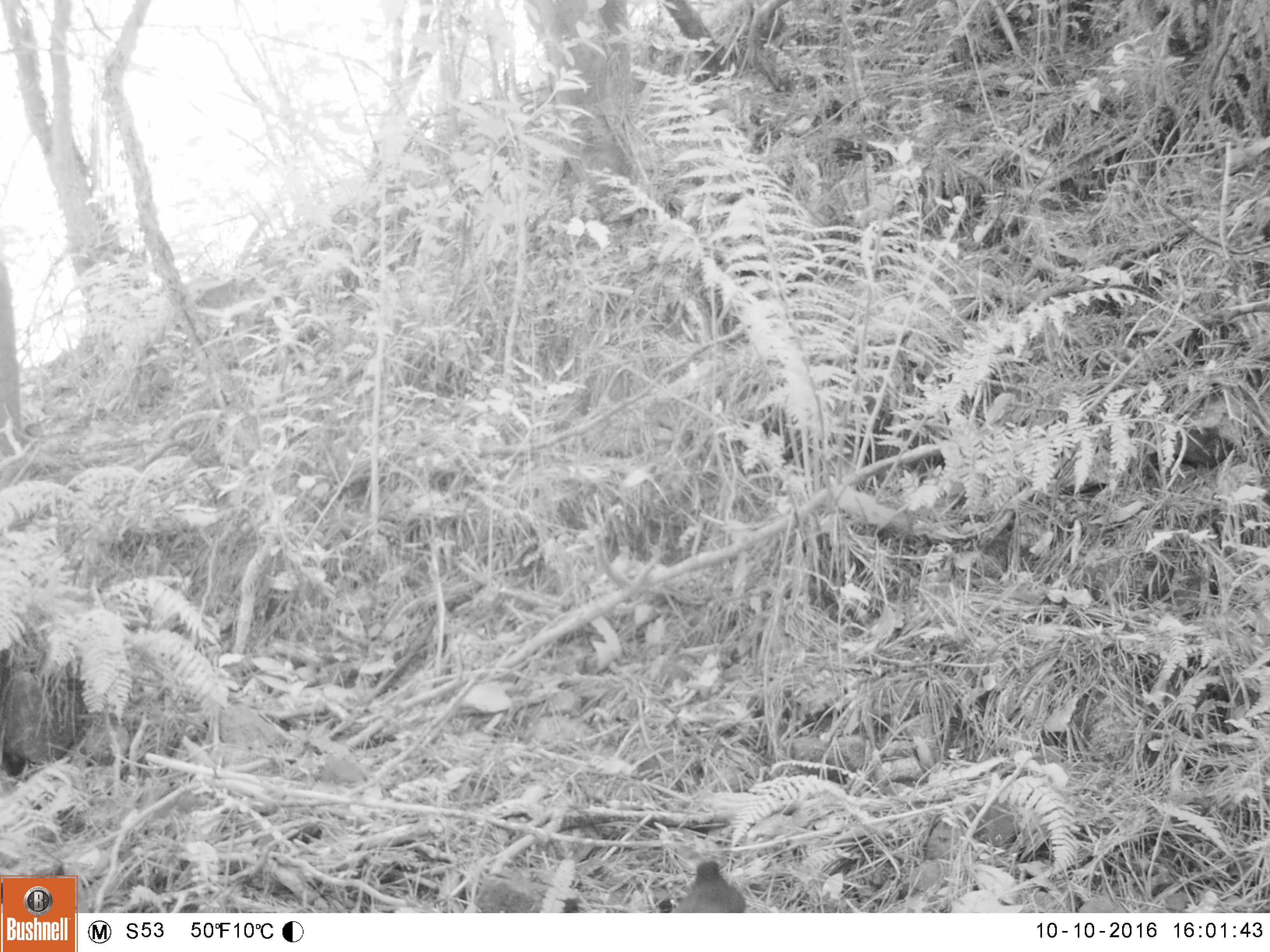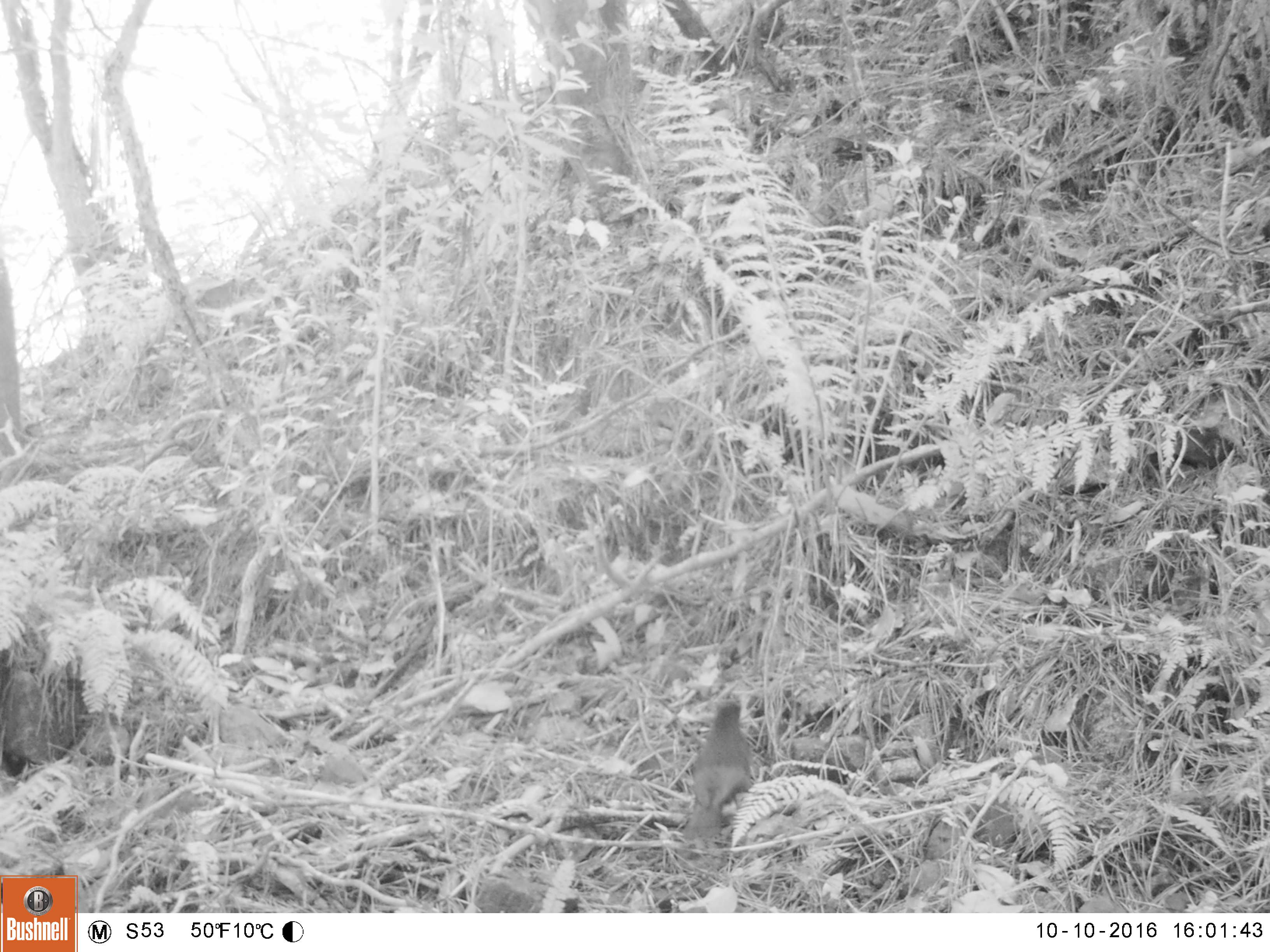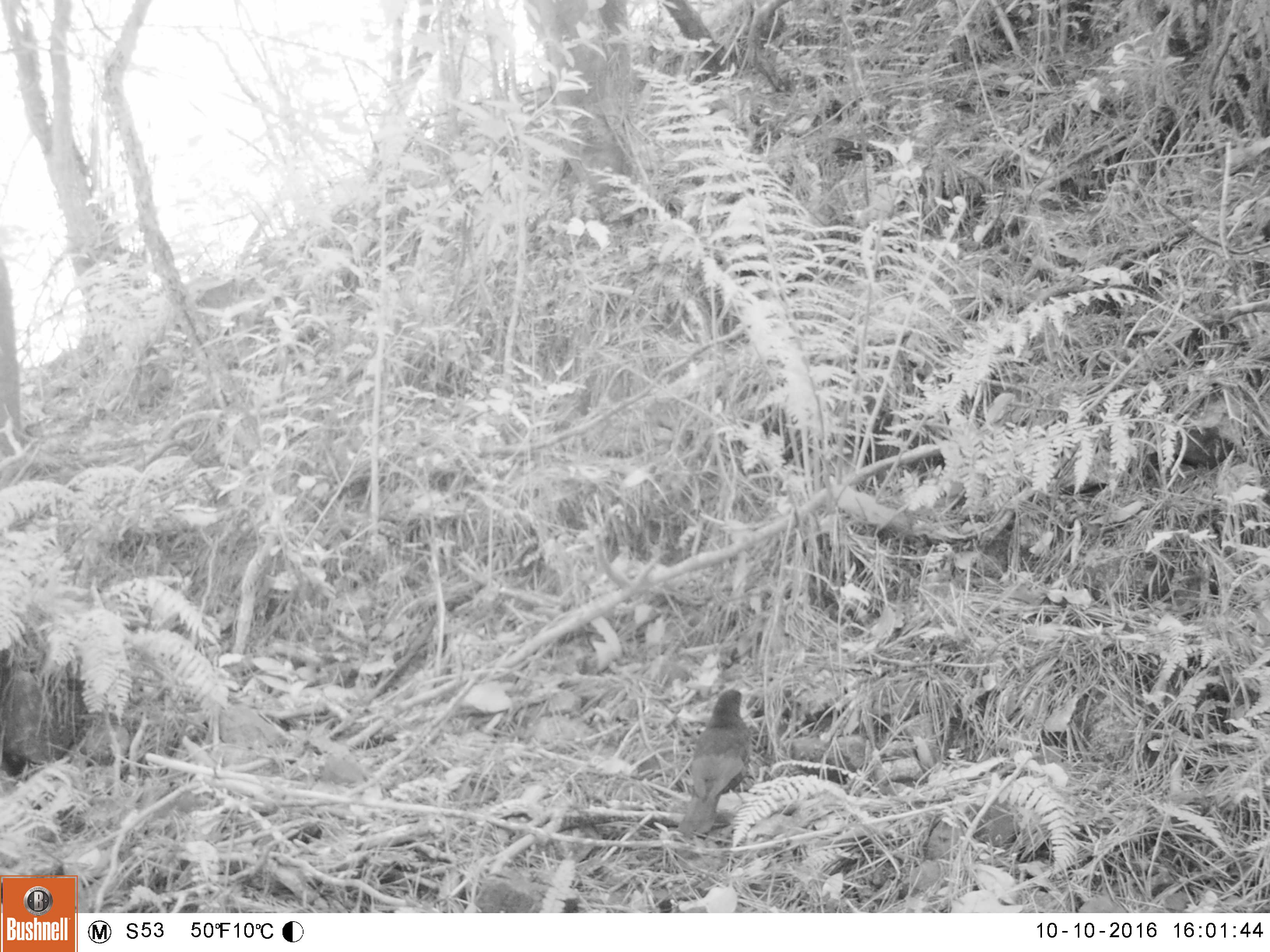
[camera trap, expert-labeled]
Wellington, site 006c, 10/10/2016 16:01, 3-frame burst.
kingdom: Animalia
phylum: Chordata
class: Aves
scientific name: Aves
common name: bird